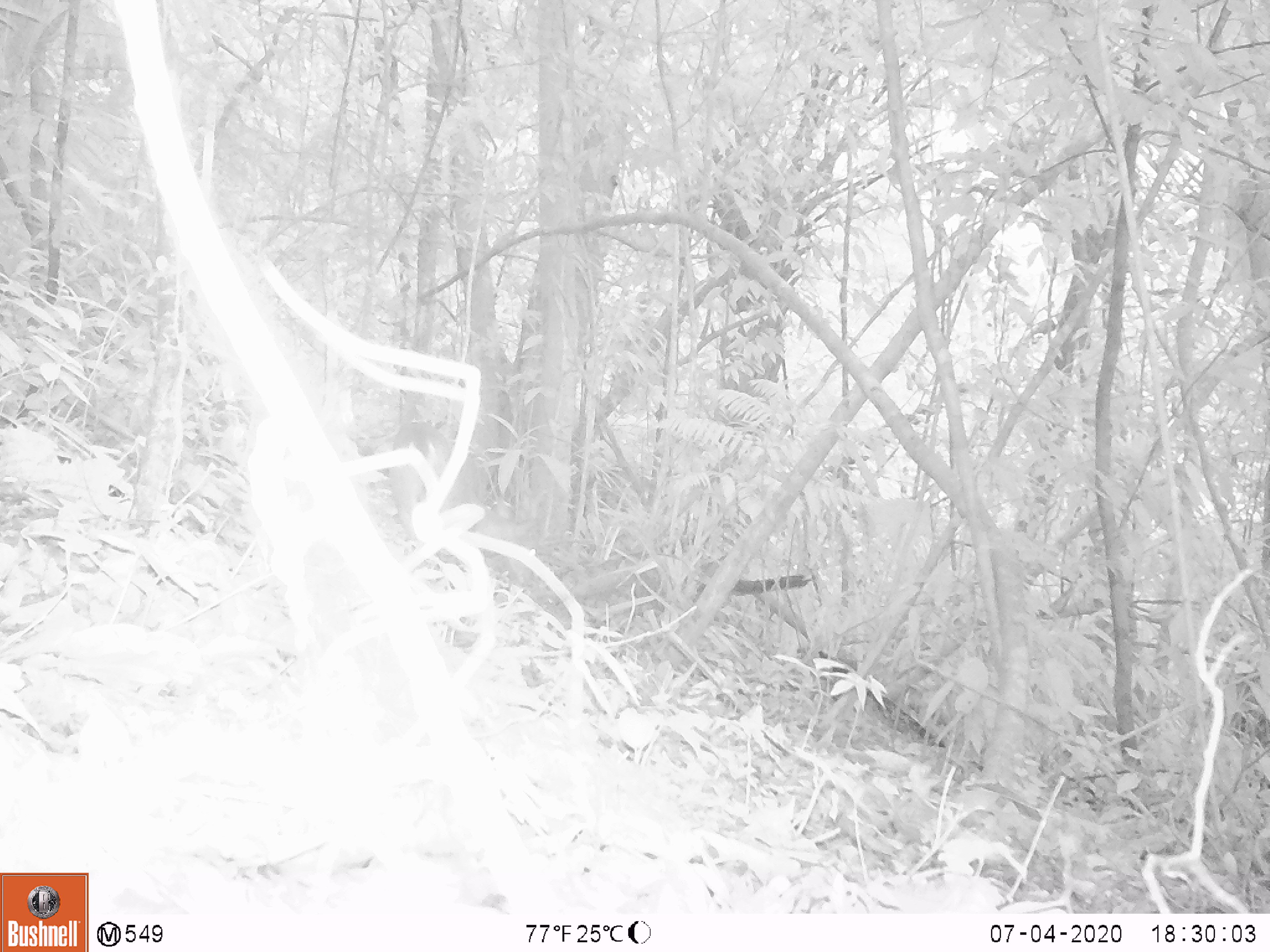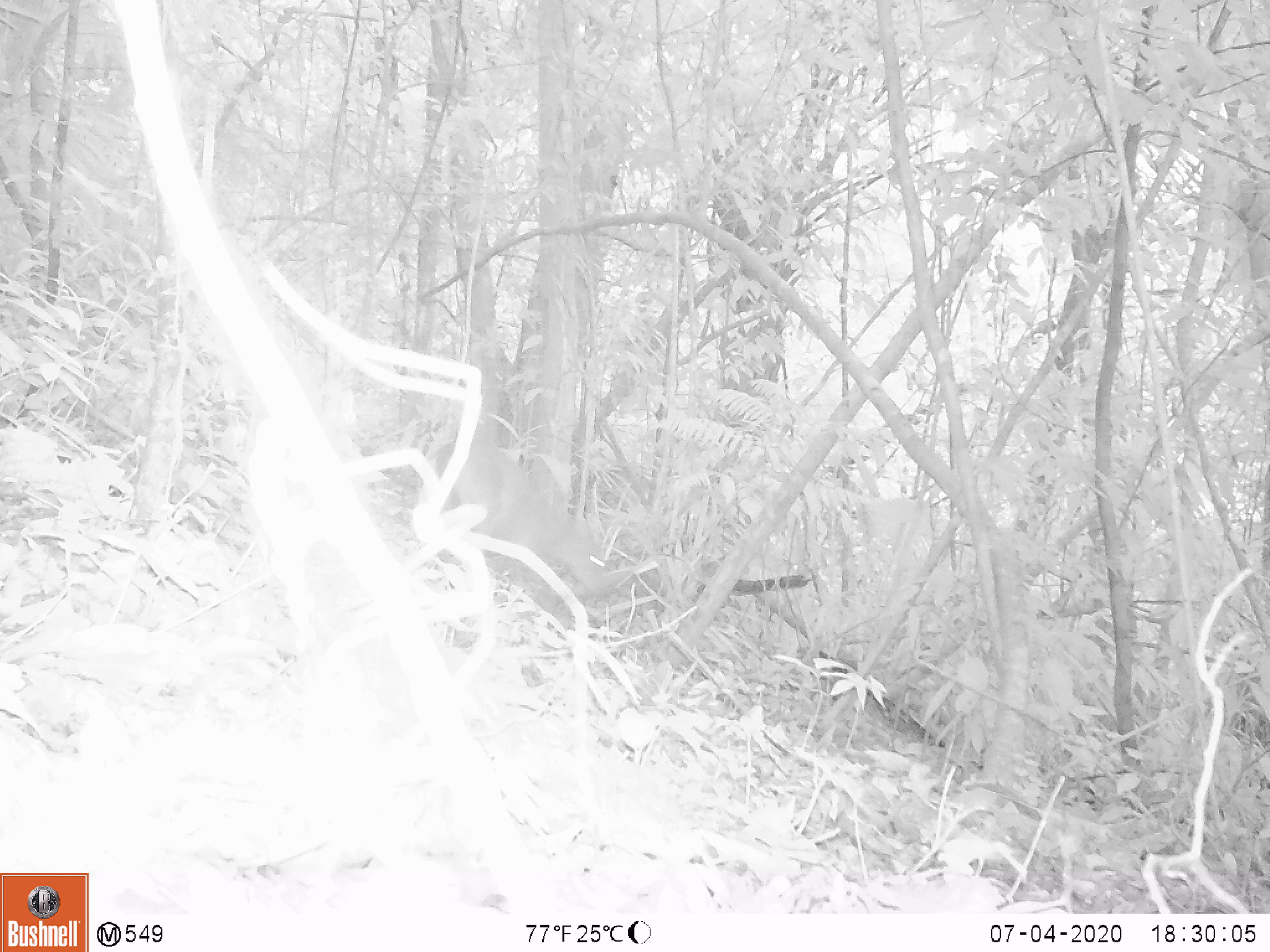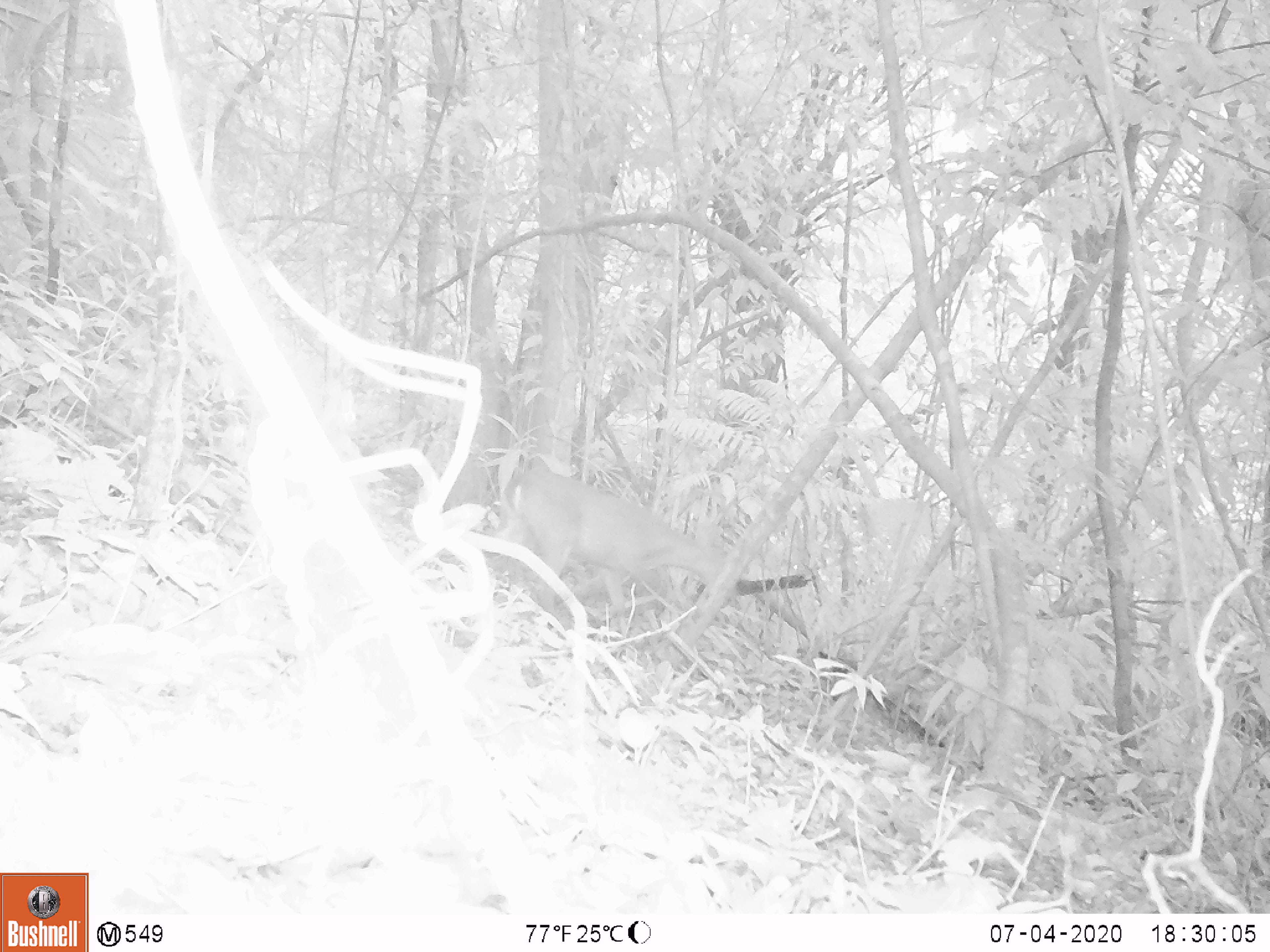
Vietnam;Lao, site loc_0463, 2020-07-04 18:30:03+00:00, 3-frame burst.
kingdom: Animalia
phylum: Chordata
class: Mammalia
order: Artiodactyla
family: Cervidae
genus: Muntiacus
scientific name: Muntiacus vuquangensis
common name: large-antlered muntjac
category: large antlered muntjac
Large antlered muntjac (large-antlered muntjac) (Muntiacus vuquangensis). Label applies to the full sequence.